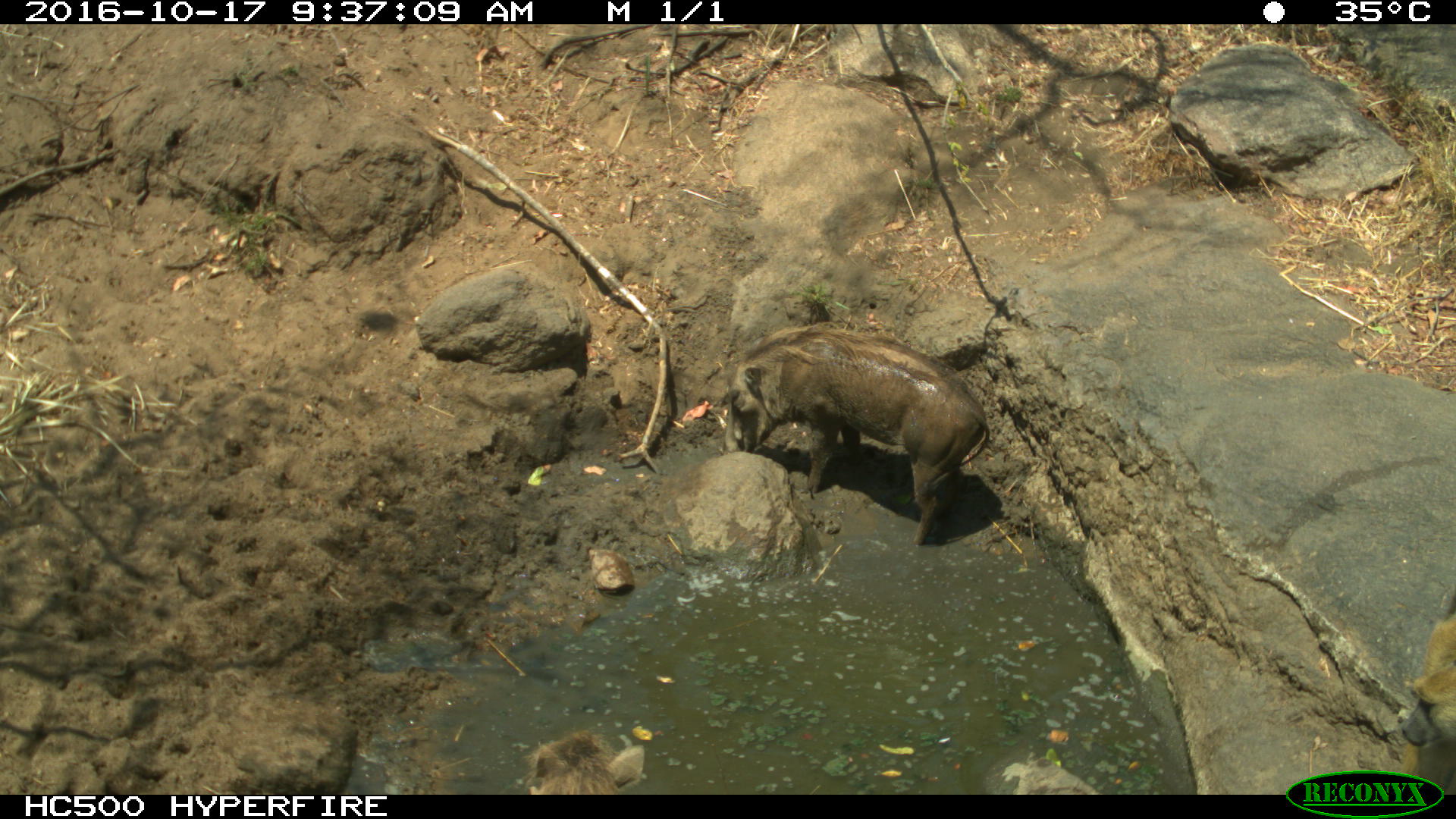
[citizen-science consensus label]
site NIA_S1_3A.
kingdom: Animalia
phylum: Chordata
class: Mammalia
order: Artiodactyla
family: Suidae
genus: Phacochoerus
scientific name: Phacochoerus africanus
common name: warthog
Warthog (Phacochoerus africanus), count 1. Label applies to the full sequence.